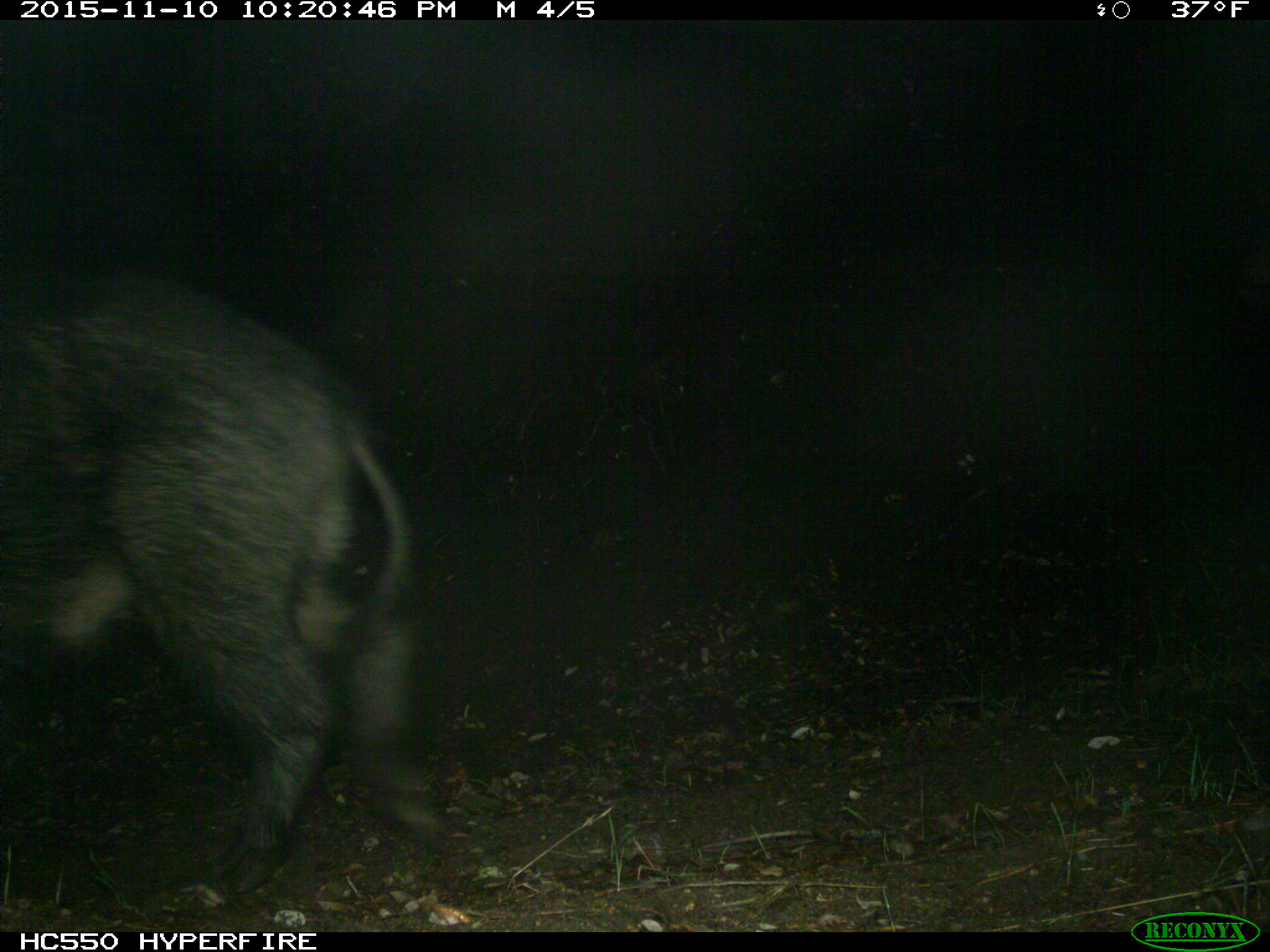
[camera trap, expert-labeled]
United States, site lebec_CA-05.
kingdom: Animalia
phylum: Chordata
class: Mammalia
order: Artiodactyla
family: Suidae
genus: Sus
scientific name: Sus scrofa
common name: wild boar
Sus scrofa (wild boar).